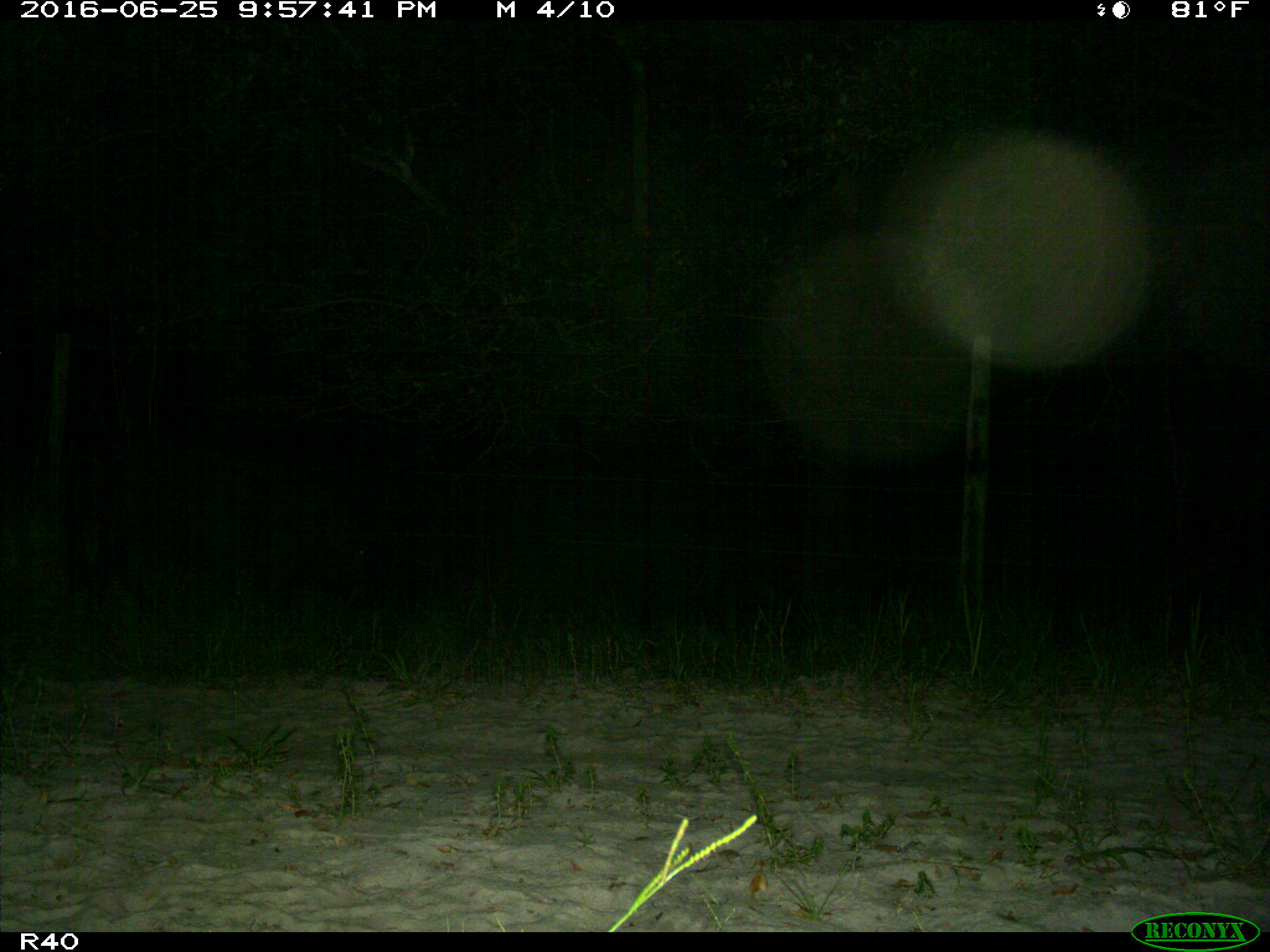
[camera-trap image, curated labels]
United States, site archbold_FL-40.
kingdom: Animalia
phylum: Chordata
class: Mammalia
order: Artiodactyla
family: Suidae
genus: Sus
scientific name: Sus scrofa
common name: wild boar